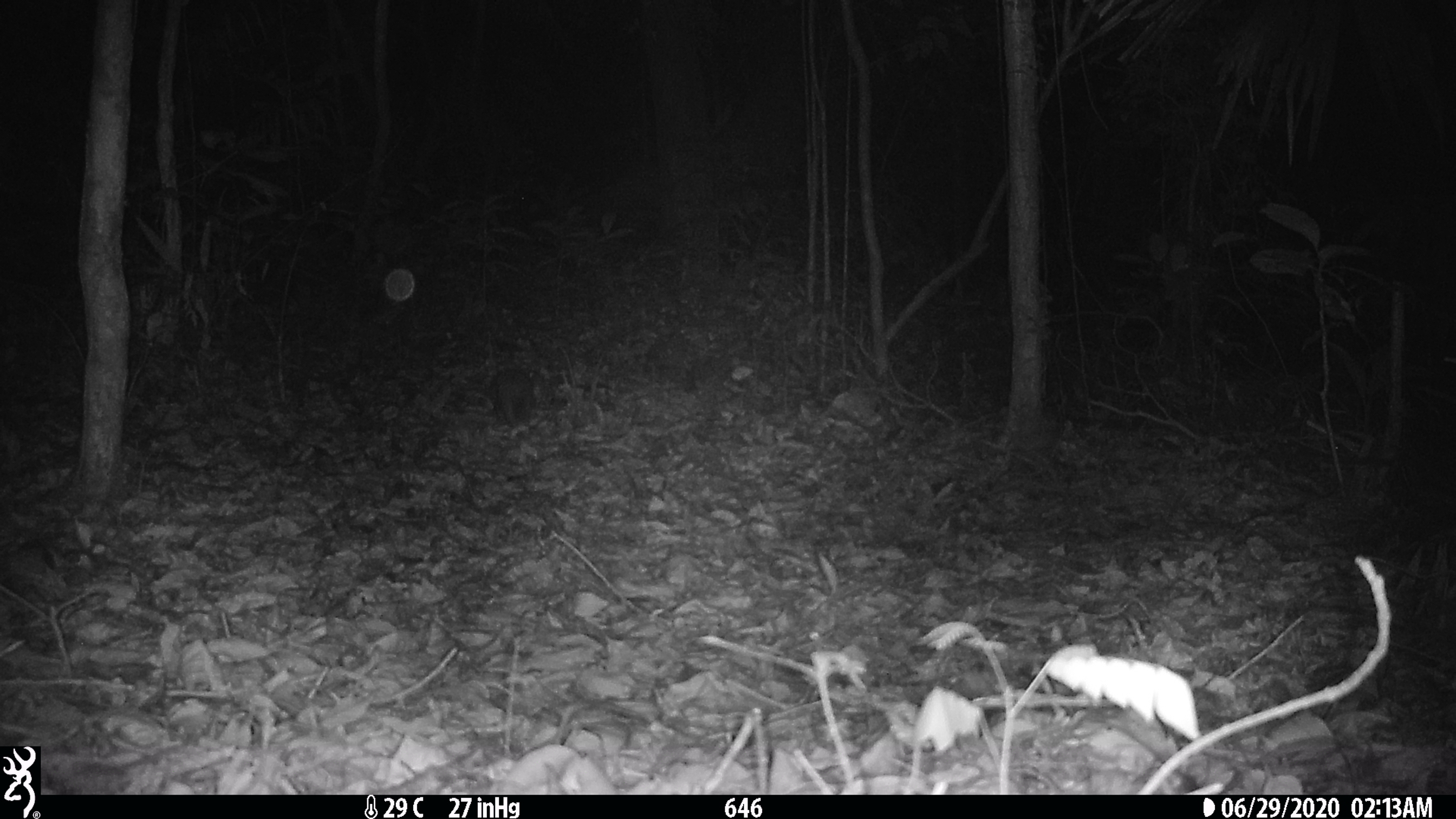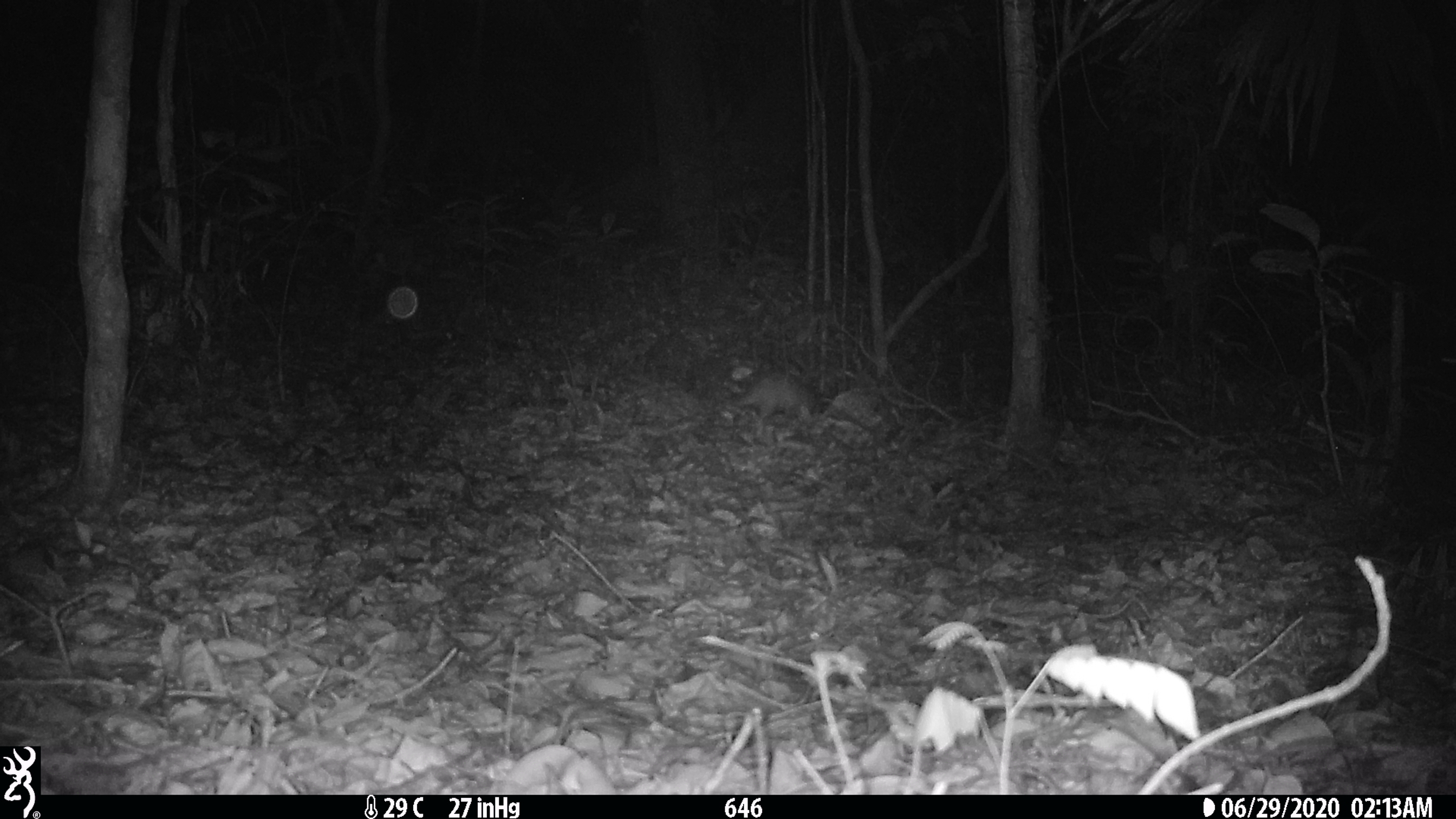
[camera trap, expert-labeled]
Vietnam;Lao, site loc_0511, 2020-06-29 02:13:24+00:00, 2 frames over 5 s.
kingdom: Animalia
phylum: Chordata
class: Mammalia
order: Rodentia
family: Hystricidae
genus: Atherurus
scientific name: Atherurus macrourus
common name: asiatic brush-tailed porcupine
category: asiatic brush tailed porcupine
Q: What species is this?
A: Asiatic brush tailed porcupine (asiatic brush-tailed porcupine) (Atherurus macrourus).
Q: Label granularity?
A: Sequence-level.